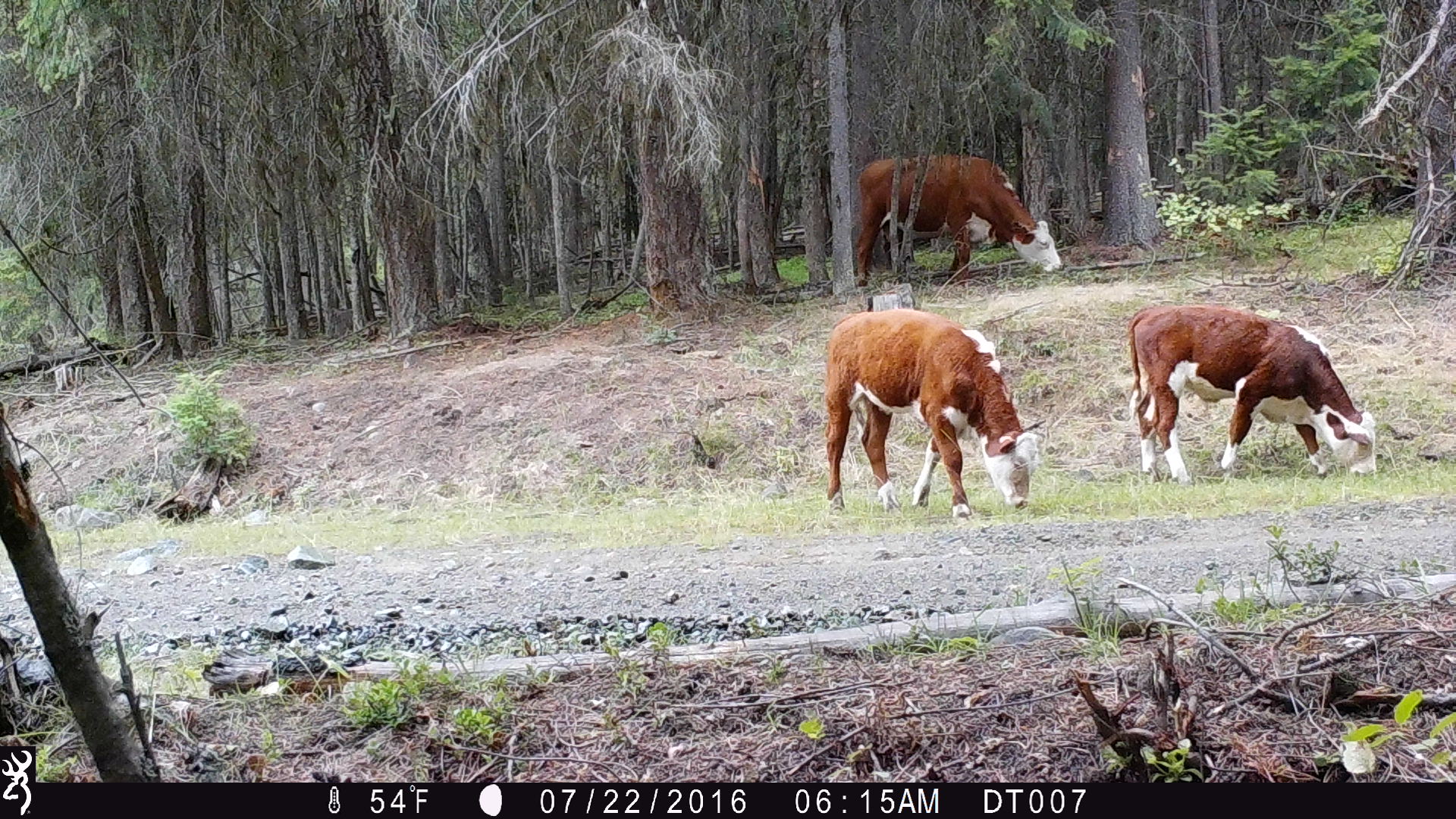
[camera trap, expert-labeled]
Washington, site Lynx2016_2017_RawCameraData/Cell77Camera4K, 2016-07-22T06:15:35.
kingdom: Animalia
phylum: Chordata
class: Mammalia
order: Artiodactyla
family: Bovidae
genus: Bos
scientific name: Bos taurus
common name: domestic cattle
Domestic cattle (Bos taurus). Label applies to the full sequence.